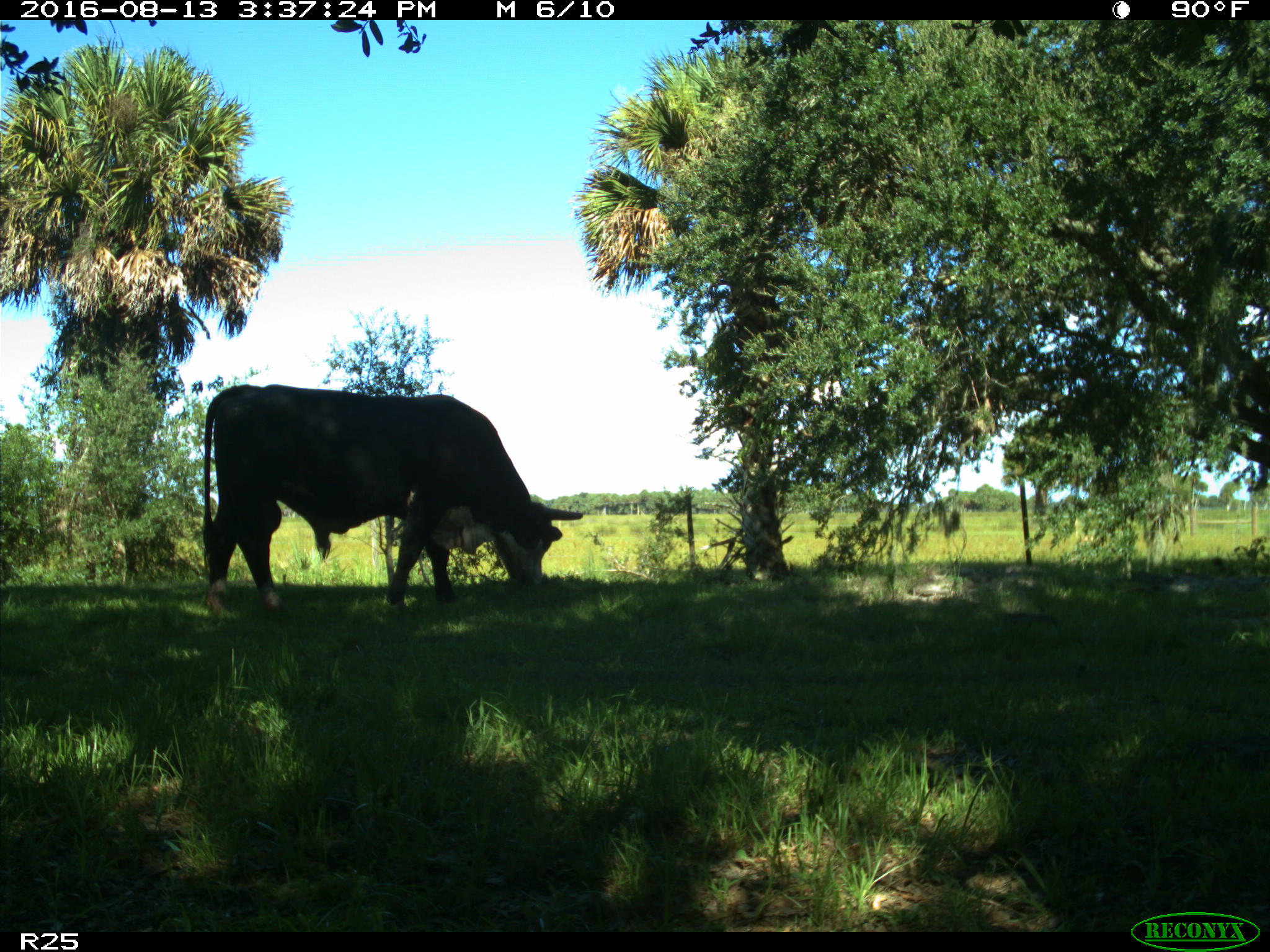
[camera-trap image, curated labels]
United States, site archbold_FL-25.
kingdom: Animalia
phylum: Chordata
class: Mammalia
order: Artiodactyla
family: Bovidae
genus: Bos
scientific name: Bos taurus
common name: domestic cow